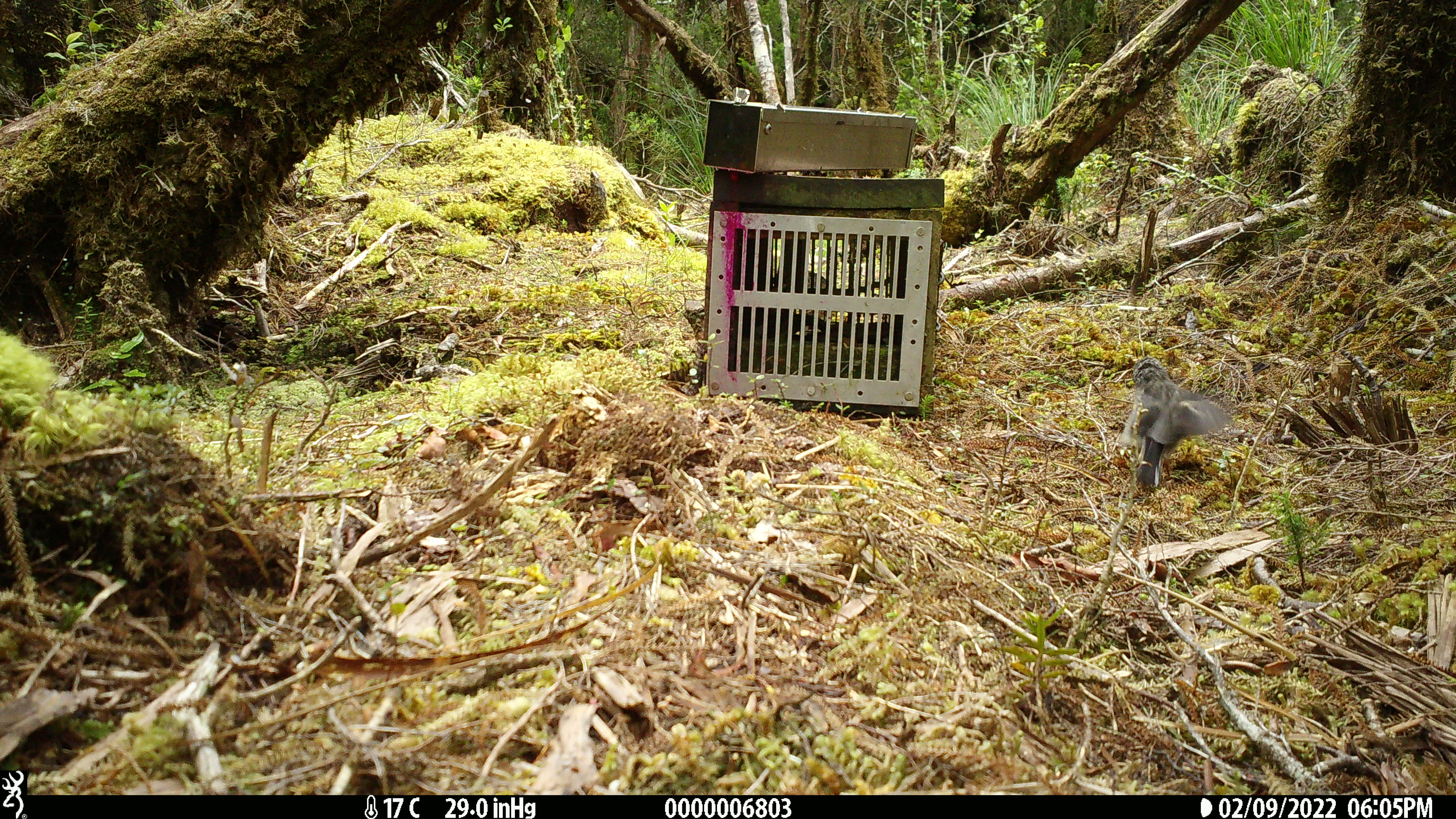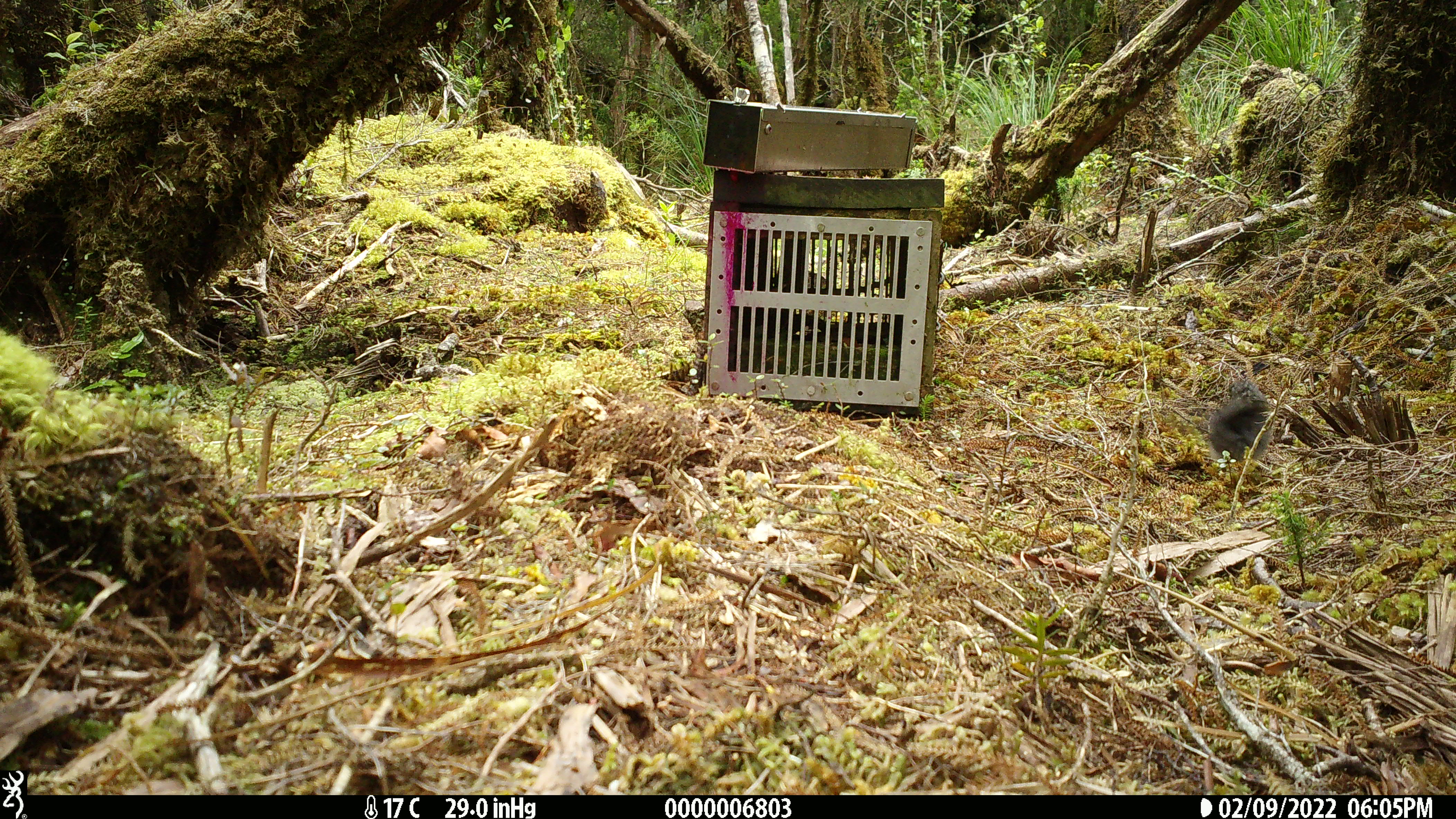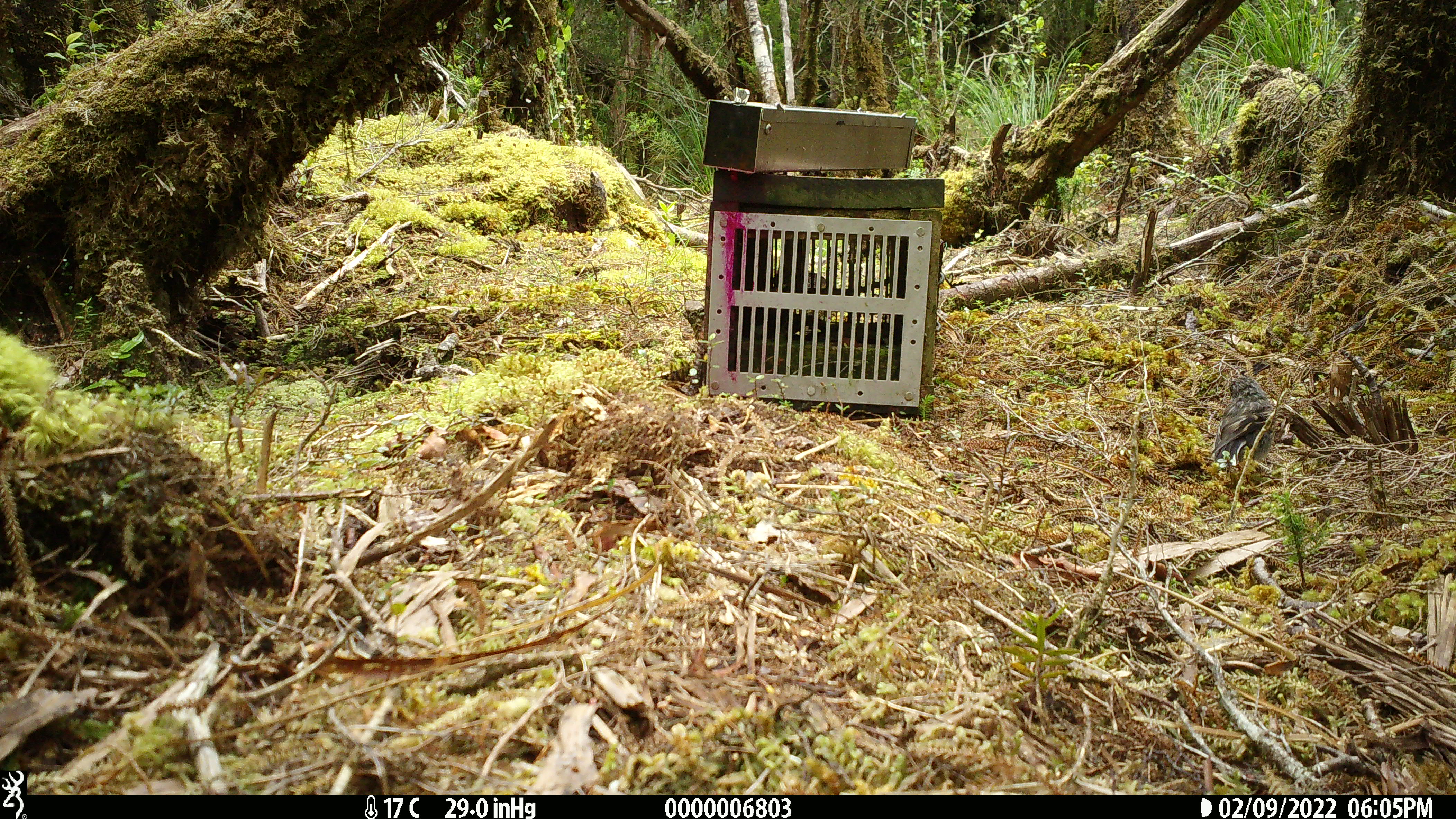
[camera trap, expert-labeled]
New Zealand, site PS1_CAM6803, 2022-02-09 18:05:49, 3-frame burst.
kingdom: Animalia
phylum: Chordata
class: Aves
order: Passeriformes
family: Petroicidae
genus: Petroica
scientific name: Petroica macrocephala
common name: tomtit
Tomtit (Petroica macrocephala).